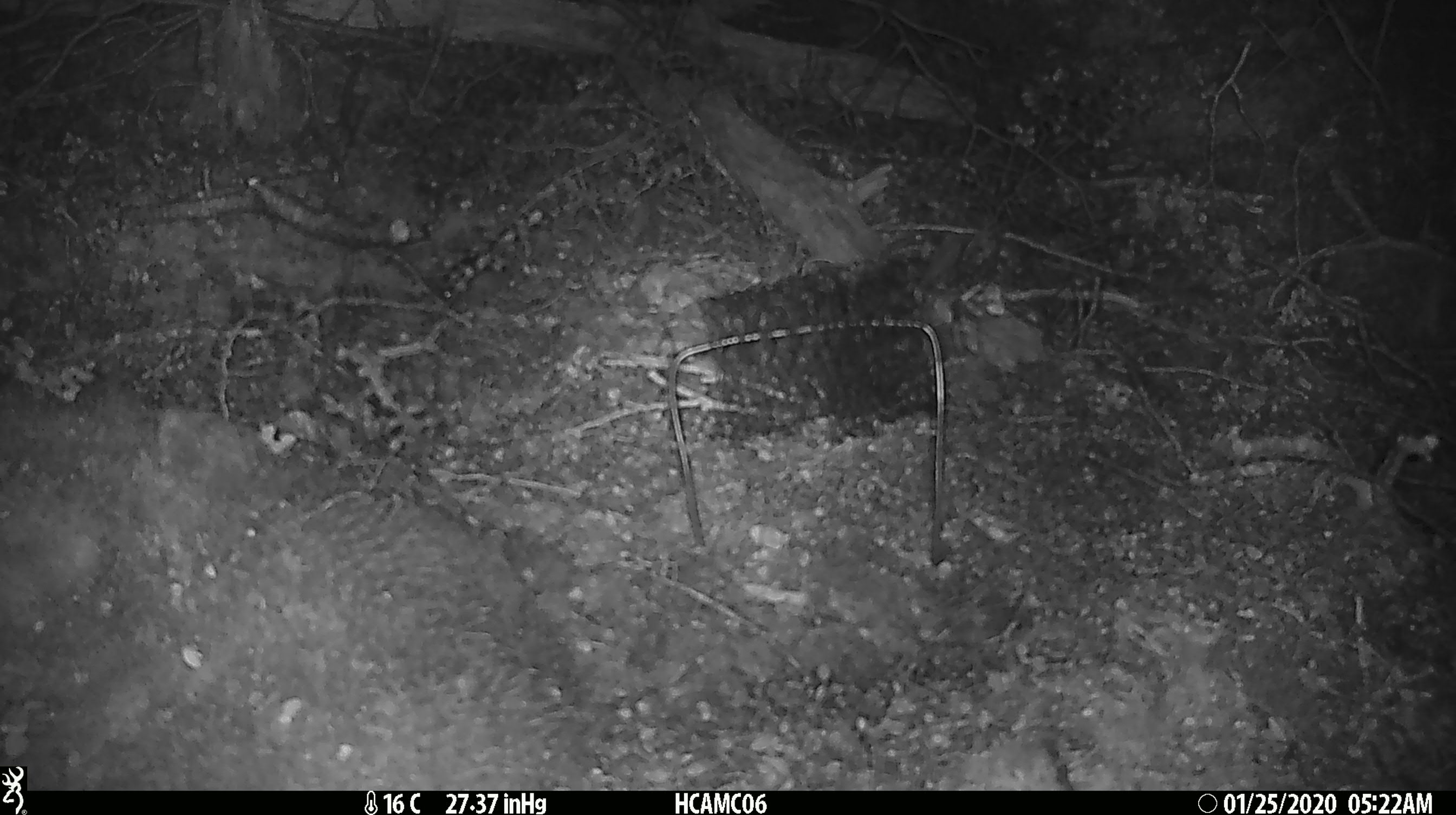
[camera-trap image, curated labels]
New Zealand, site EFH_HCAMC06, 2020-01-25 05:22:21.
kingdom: Animalia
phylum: Chordata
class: Mammalia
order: Rodentia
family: Muridae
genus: Mus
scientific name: Mus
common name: mouse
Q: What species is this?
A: Mouse (Mus).